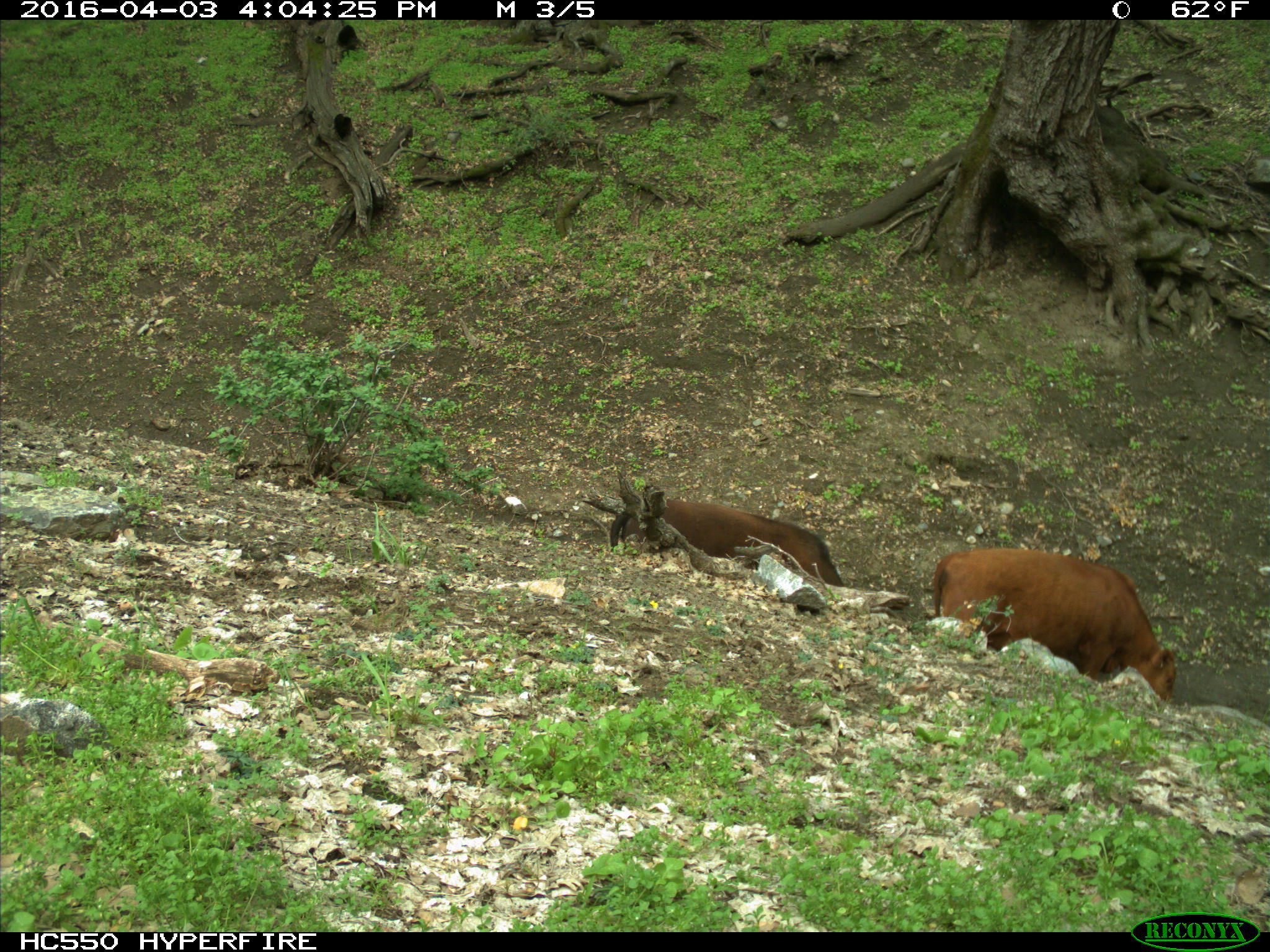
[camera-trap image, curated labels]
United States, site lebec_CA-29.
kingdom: Animalia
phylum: Chordata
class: Mammalia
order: Artiodactyla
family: Bovidae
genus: Bos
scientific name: Bos taurus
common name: domestic cow